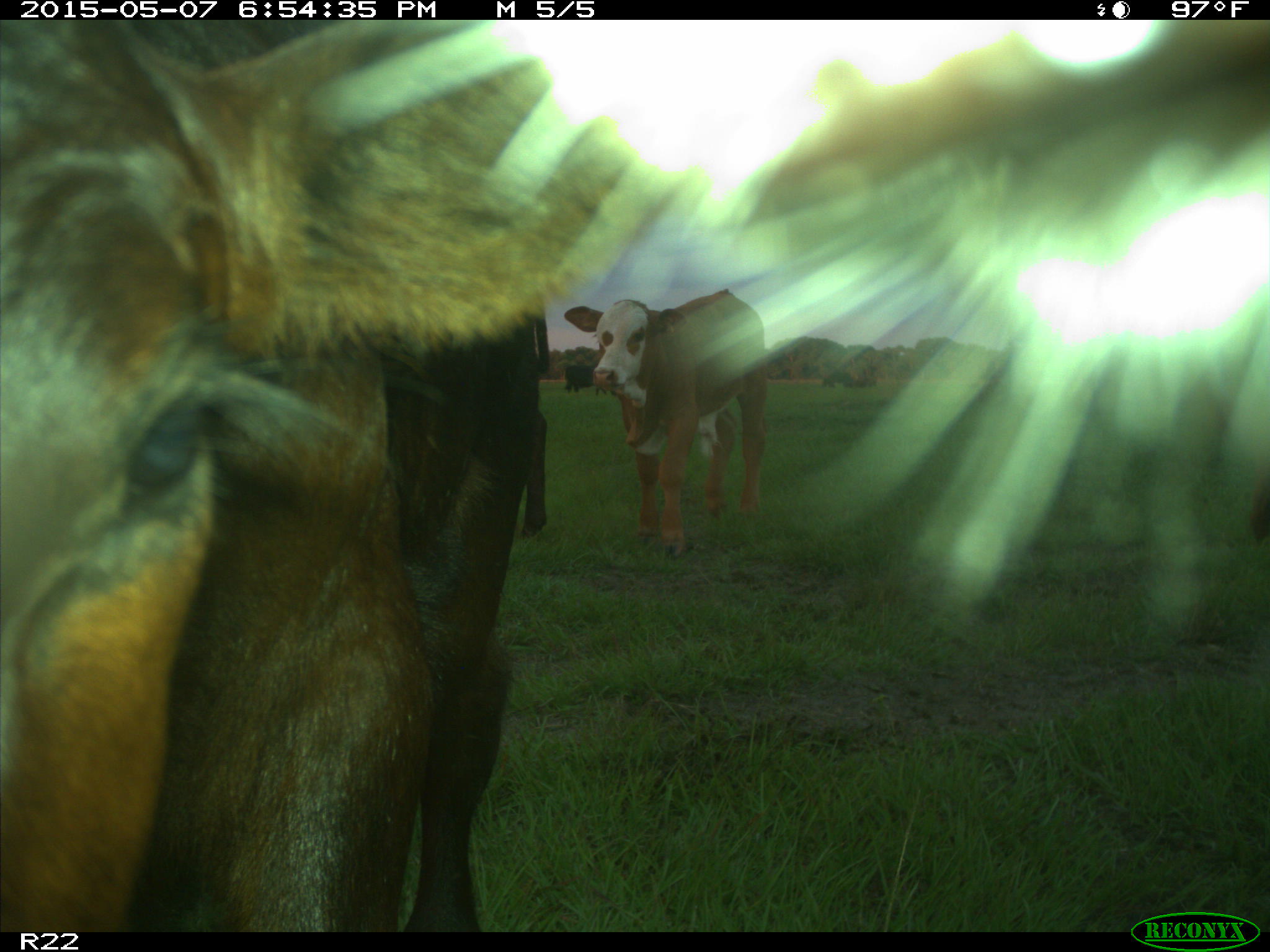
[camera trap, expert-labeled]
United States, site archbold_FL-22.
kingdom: Animalia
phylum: Chordata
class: Mammalia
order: Artiodactyla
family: Bovidae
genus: Bos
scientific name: Bos taurus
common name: domestic cow